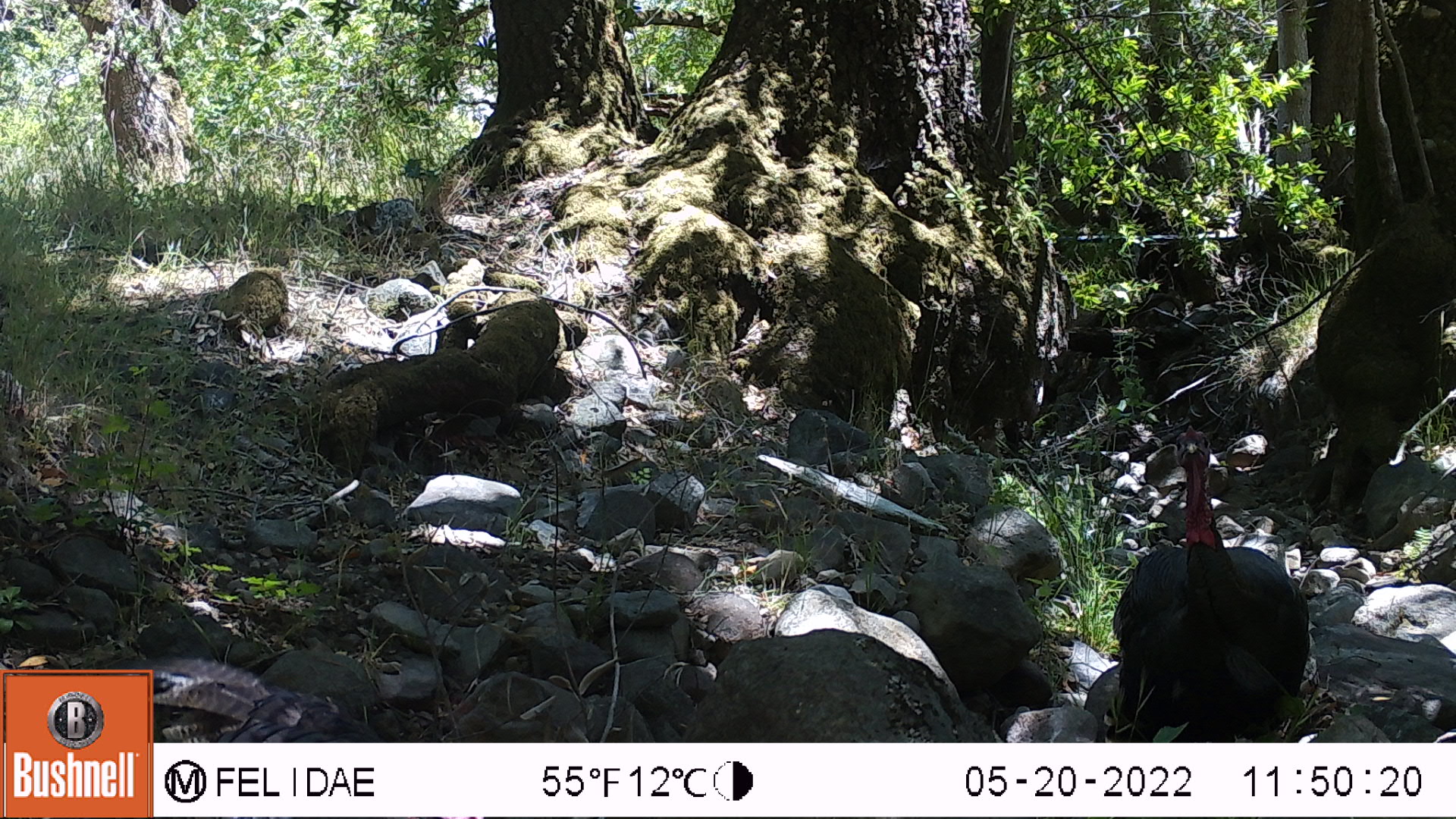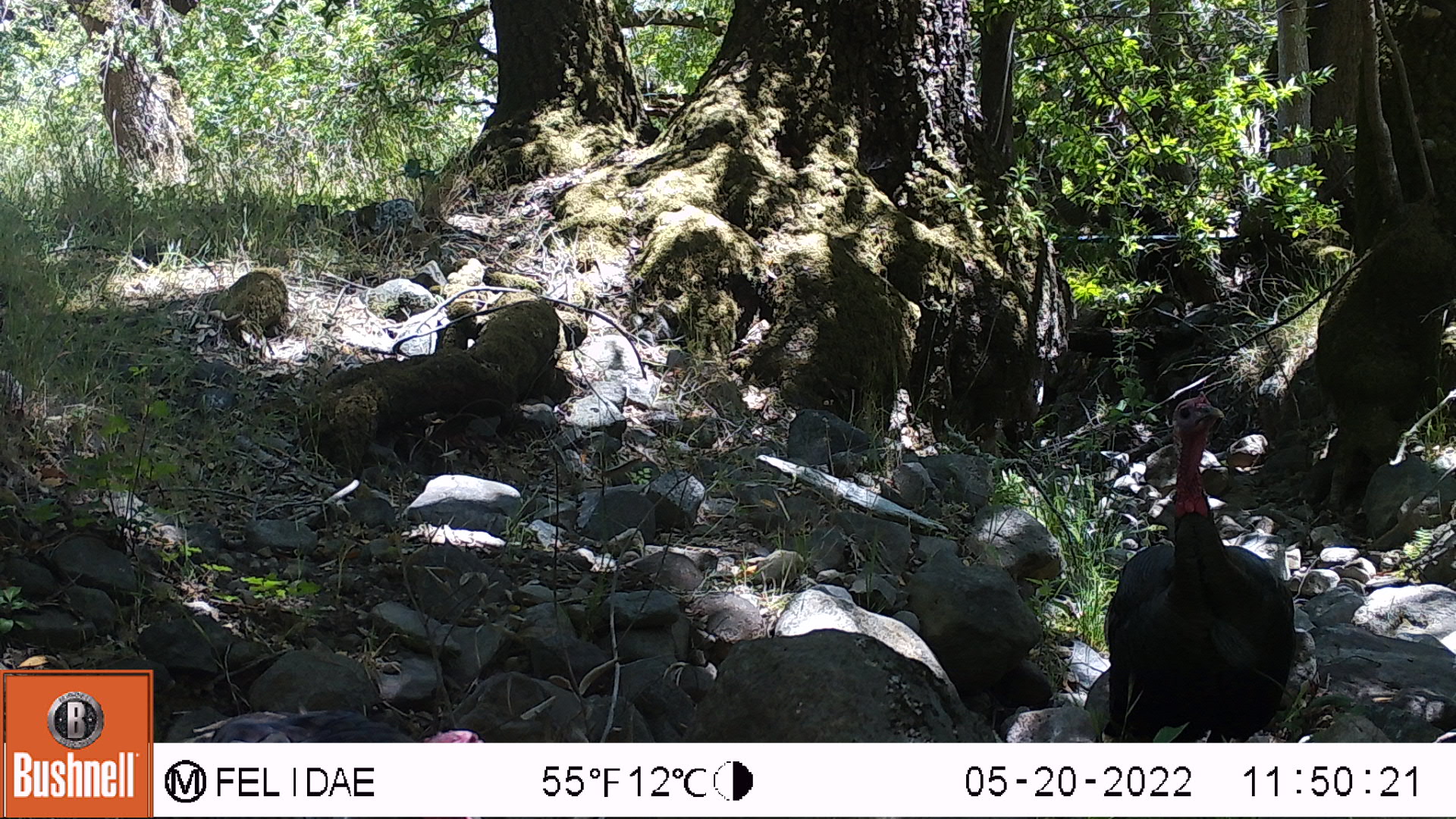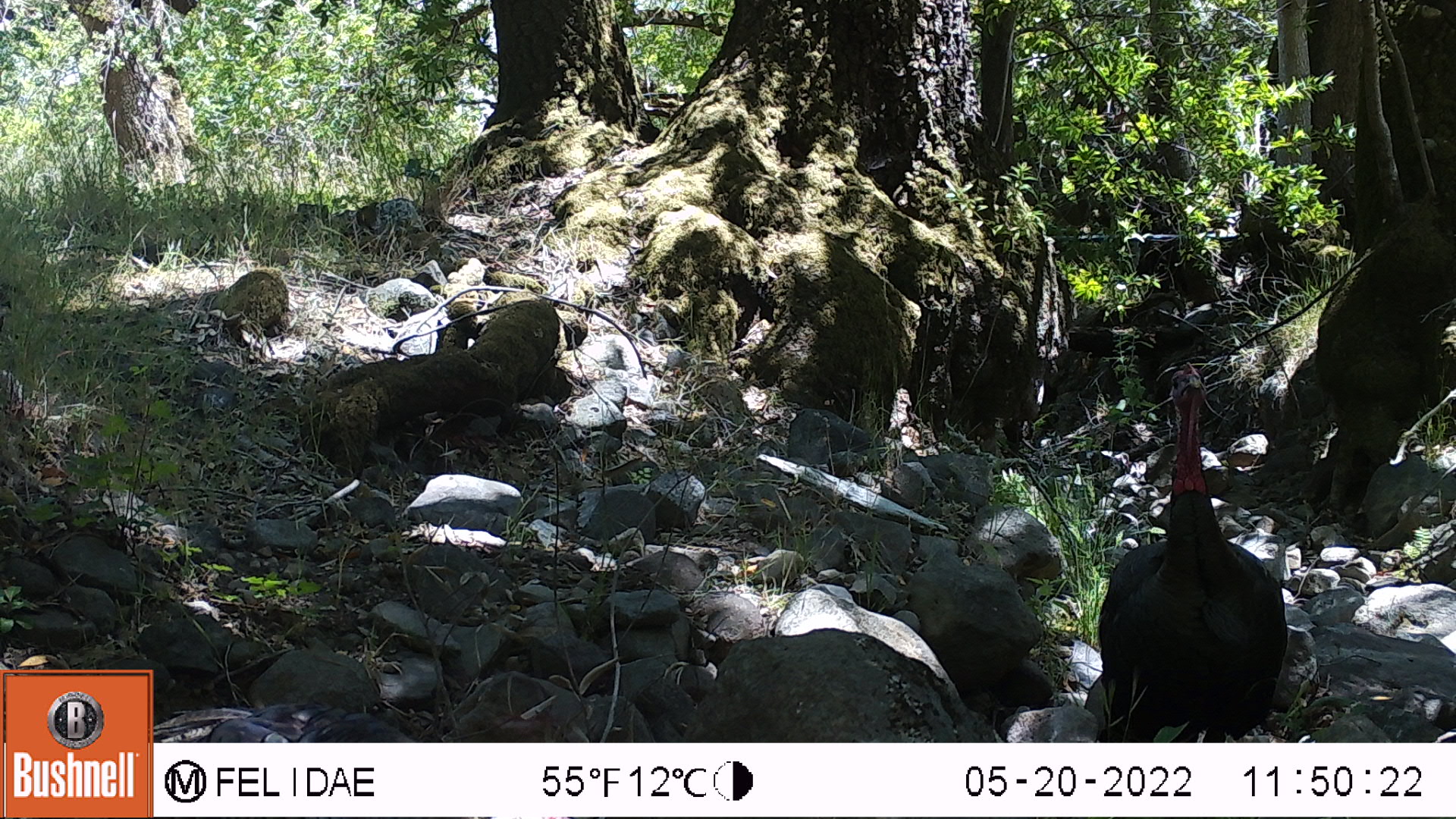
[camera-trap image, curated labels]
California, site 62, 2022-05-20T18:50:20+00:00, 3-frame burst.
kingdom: Animalia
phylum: Chordata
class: Aves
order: Galliformes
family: Phasianidae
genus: Meleagris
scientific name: Meleagris gallopavo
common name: turkey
Turkey (Meleagris gallopavo).